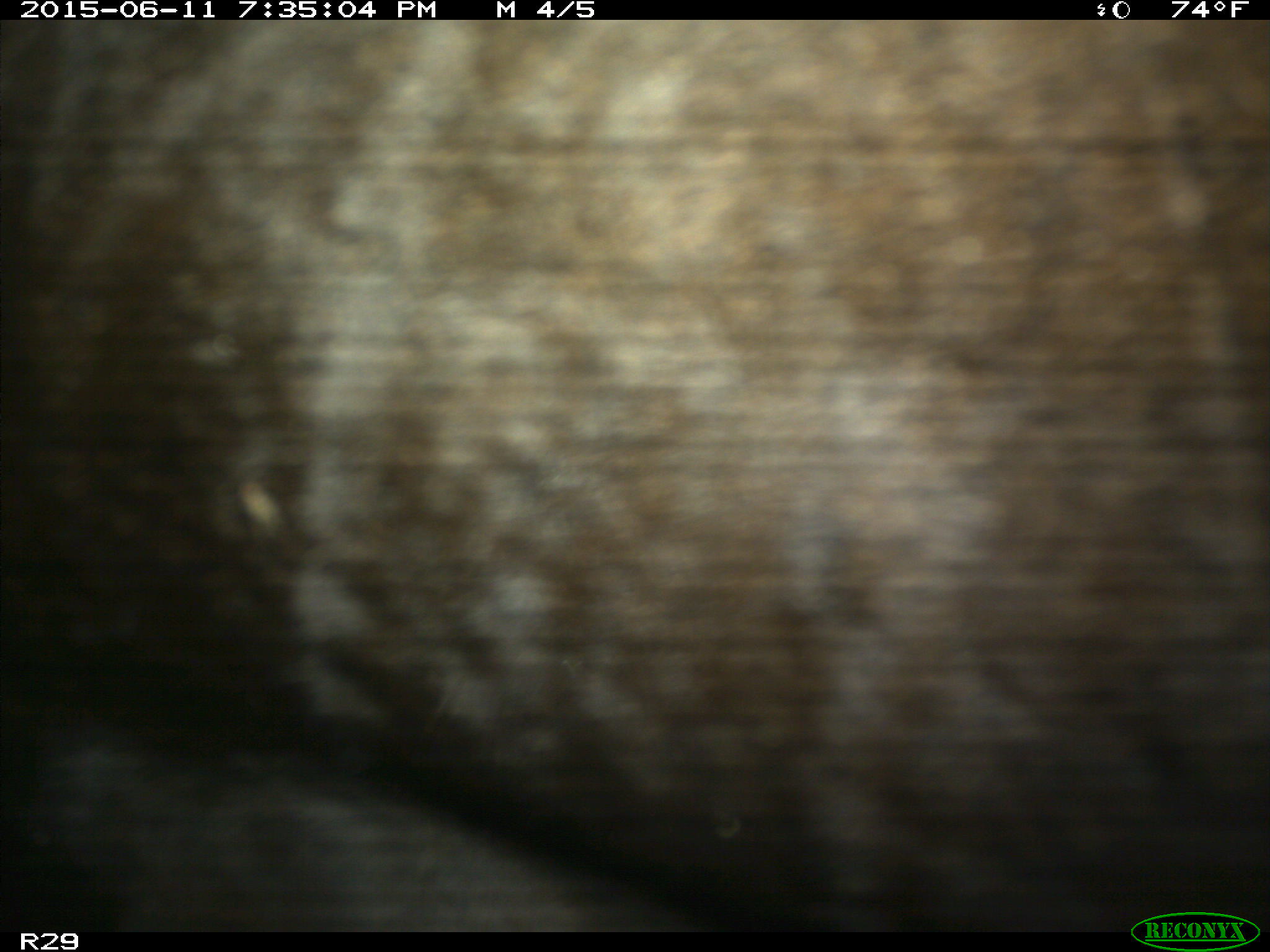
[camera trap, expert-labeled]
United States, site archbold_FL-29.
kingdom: Animalia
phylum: Chordata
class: Mammalia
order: Artiodactyla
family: Bovidae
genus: Bos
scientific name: Bos taurus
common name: domestic cow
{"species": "Bos taurus (domestic cow)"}